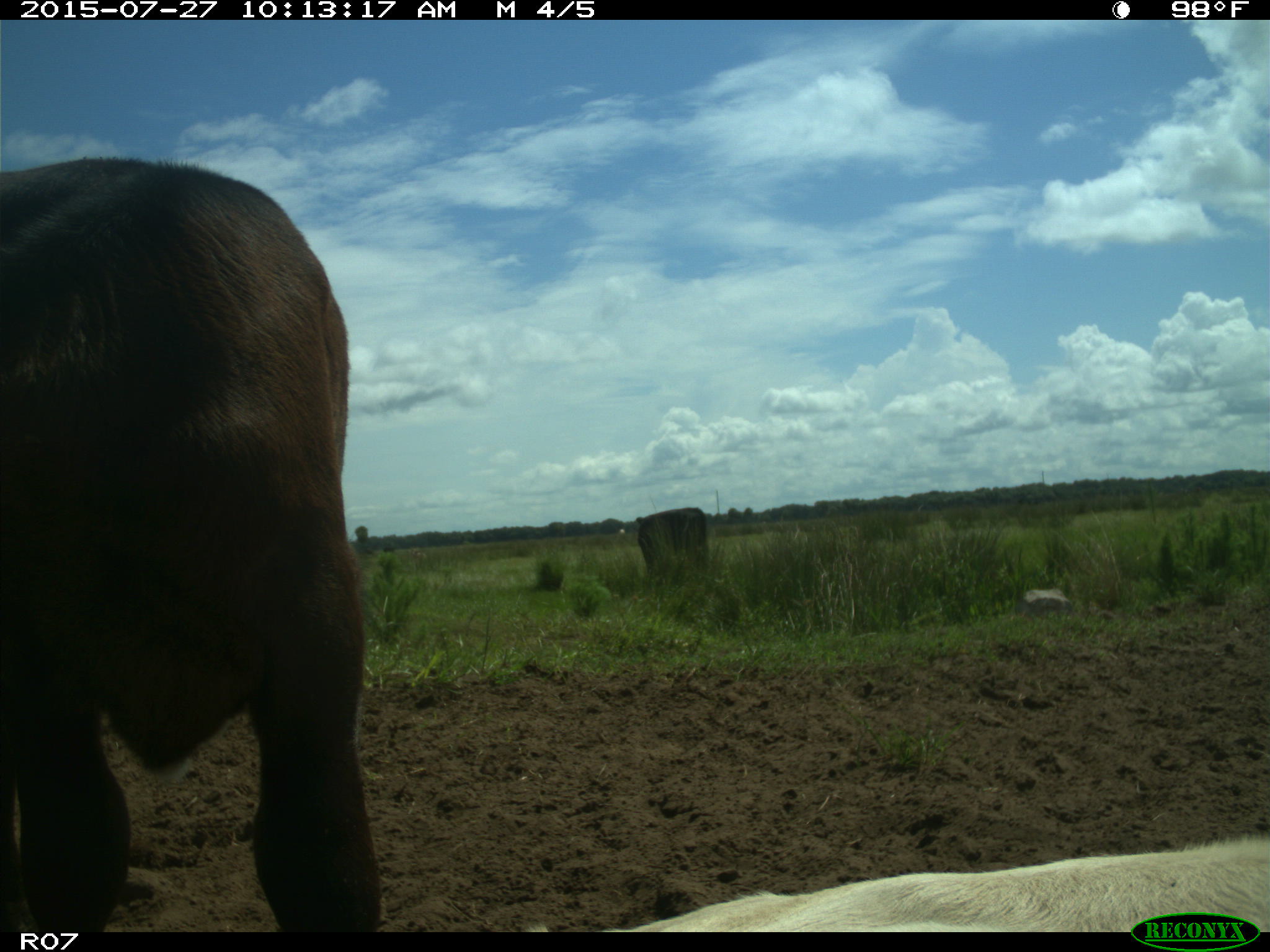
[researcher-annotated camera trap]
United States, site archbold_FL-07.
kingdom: Animalia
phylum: Chordata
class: Mammalia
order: Artiodactyla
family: Bovidae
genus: Bos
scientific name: Bos taurus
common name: domestic cow